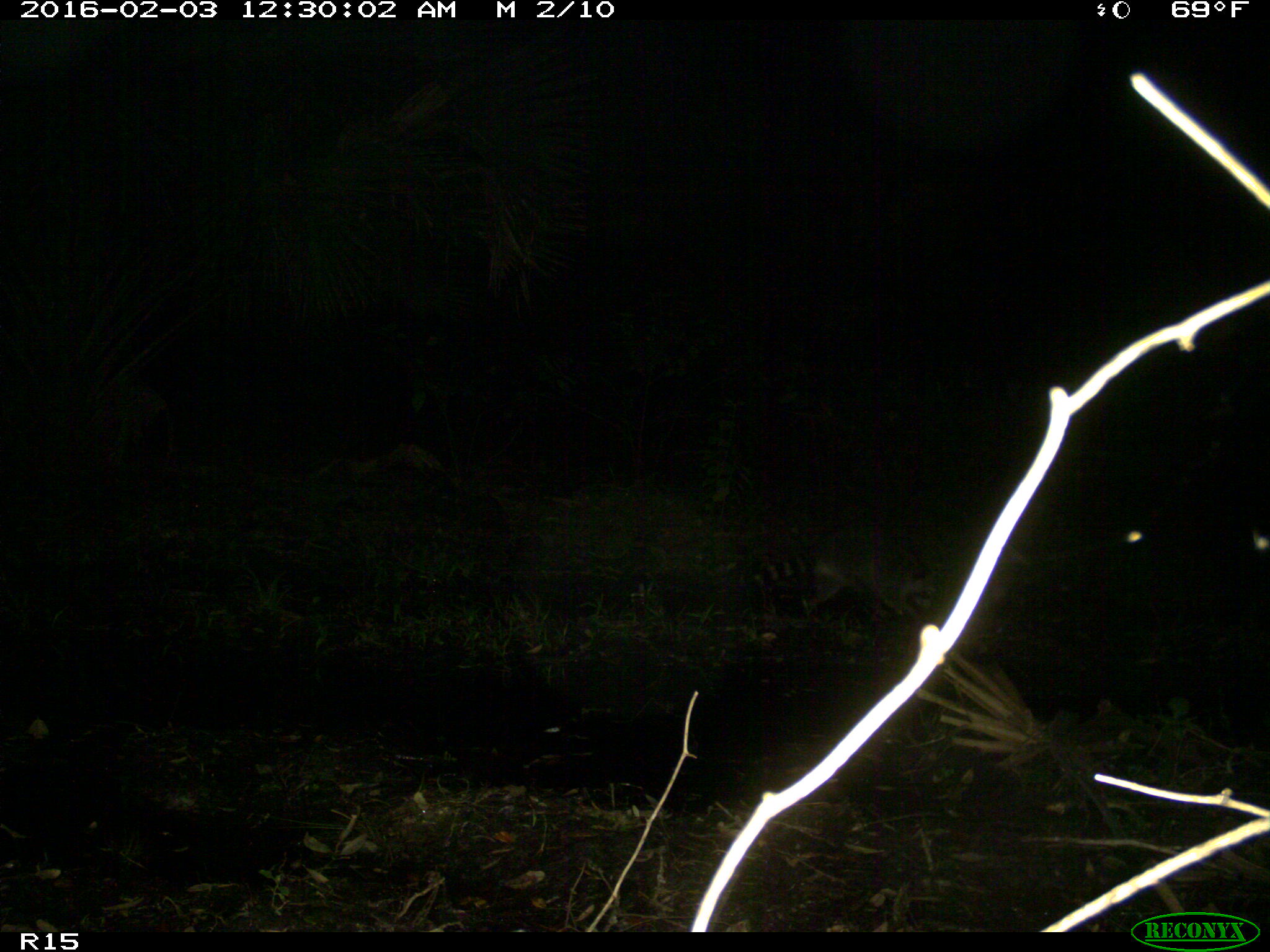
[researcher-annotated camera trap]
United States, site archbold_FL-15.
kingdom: Animalia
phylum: Chordata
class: Mammalia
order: Carnivora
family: Procyonidae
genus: Procyon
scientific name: Procyon lotor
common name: common raccoon